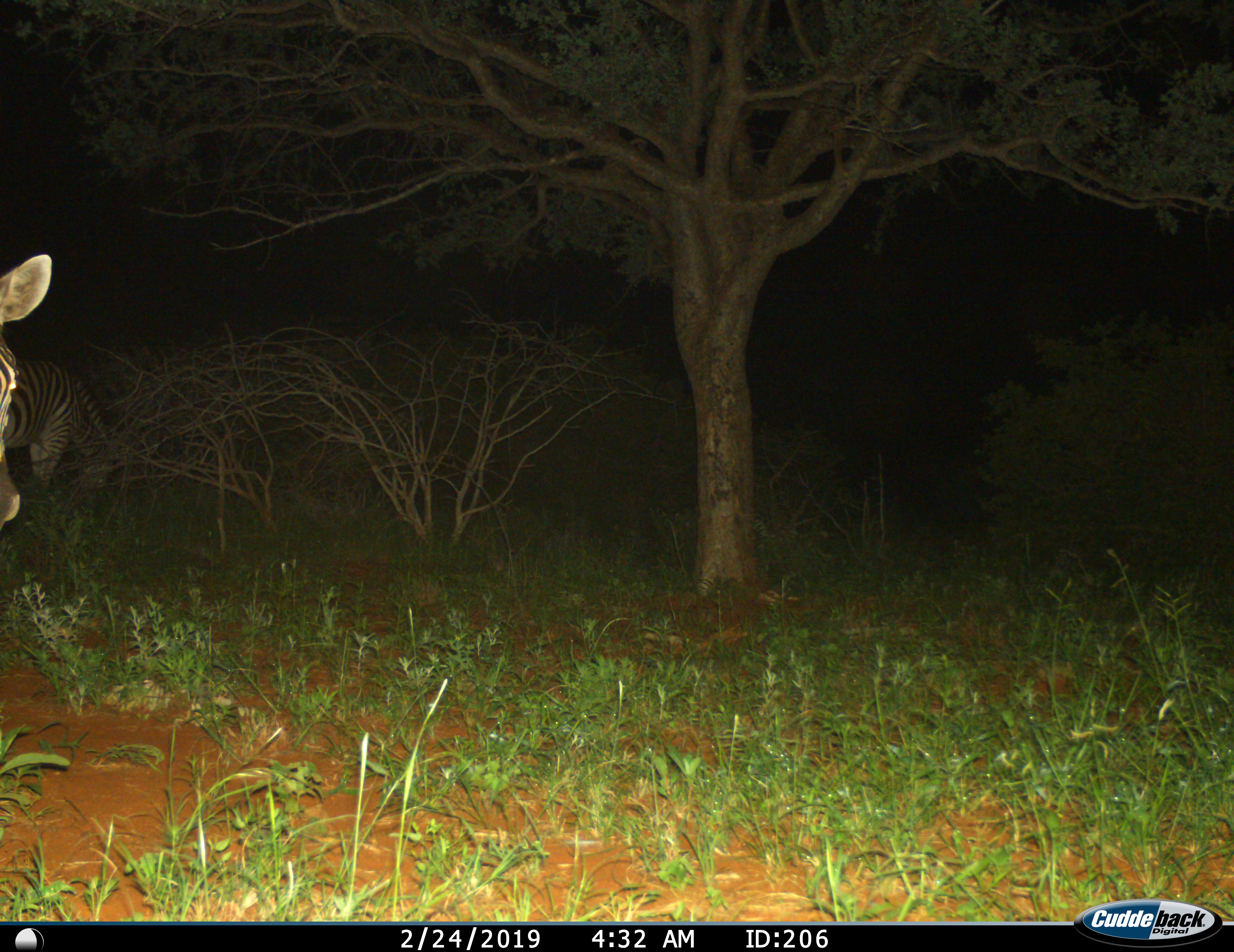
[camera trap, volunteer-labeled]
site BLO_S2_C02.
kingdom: Animalia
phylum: Chordata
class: Mammalia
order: Perissodactyla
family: Equidae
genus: Equus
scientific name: Equus quagga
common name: plains zebra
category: zebraplains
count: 2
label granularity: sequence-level